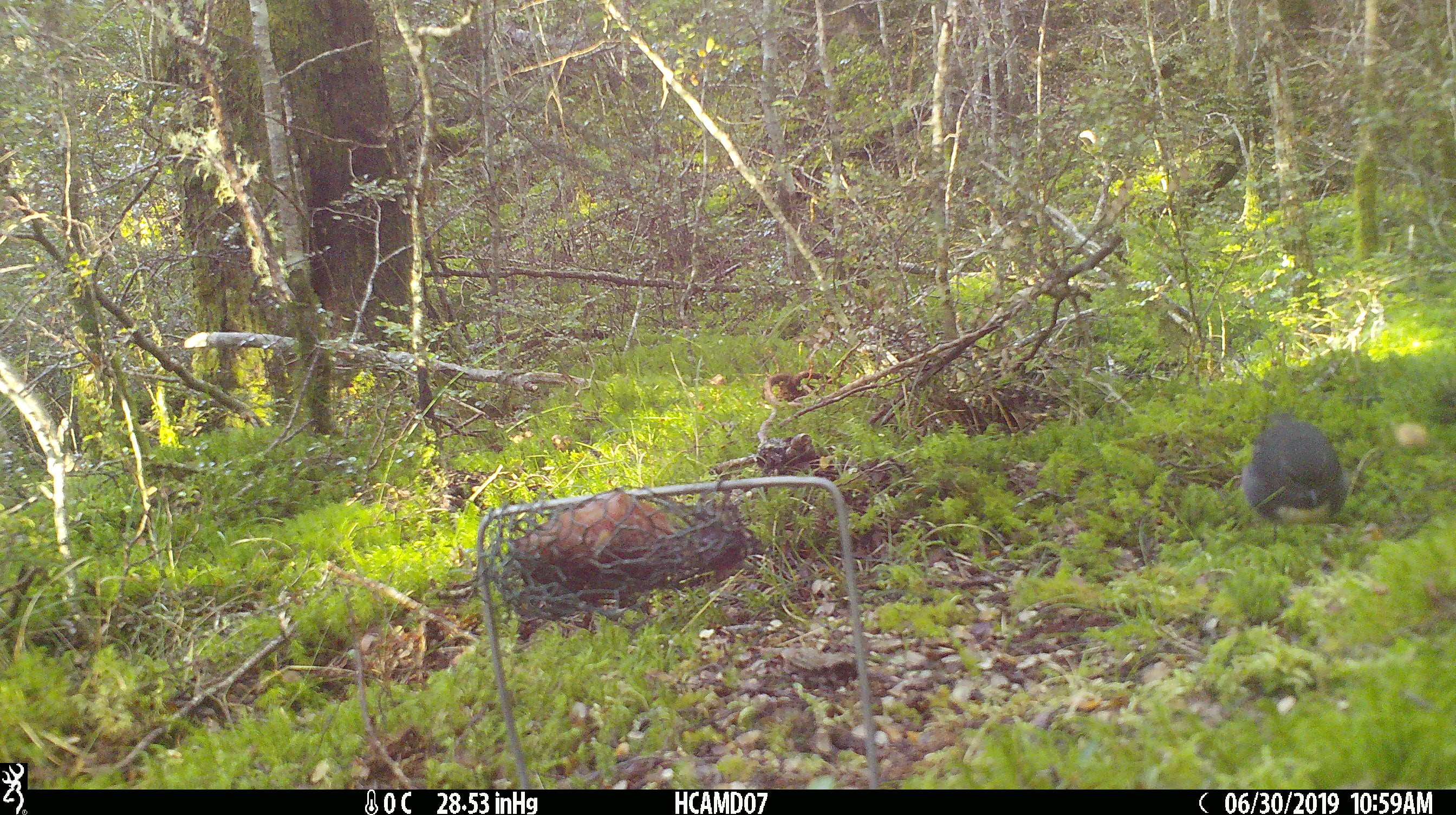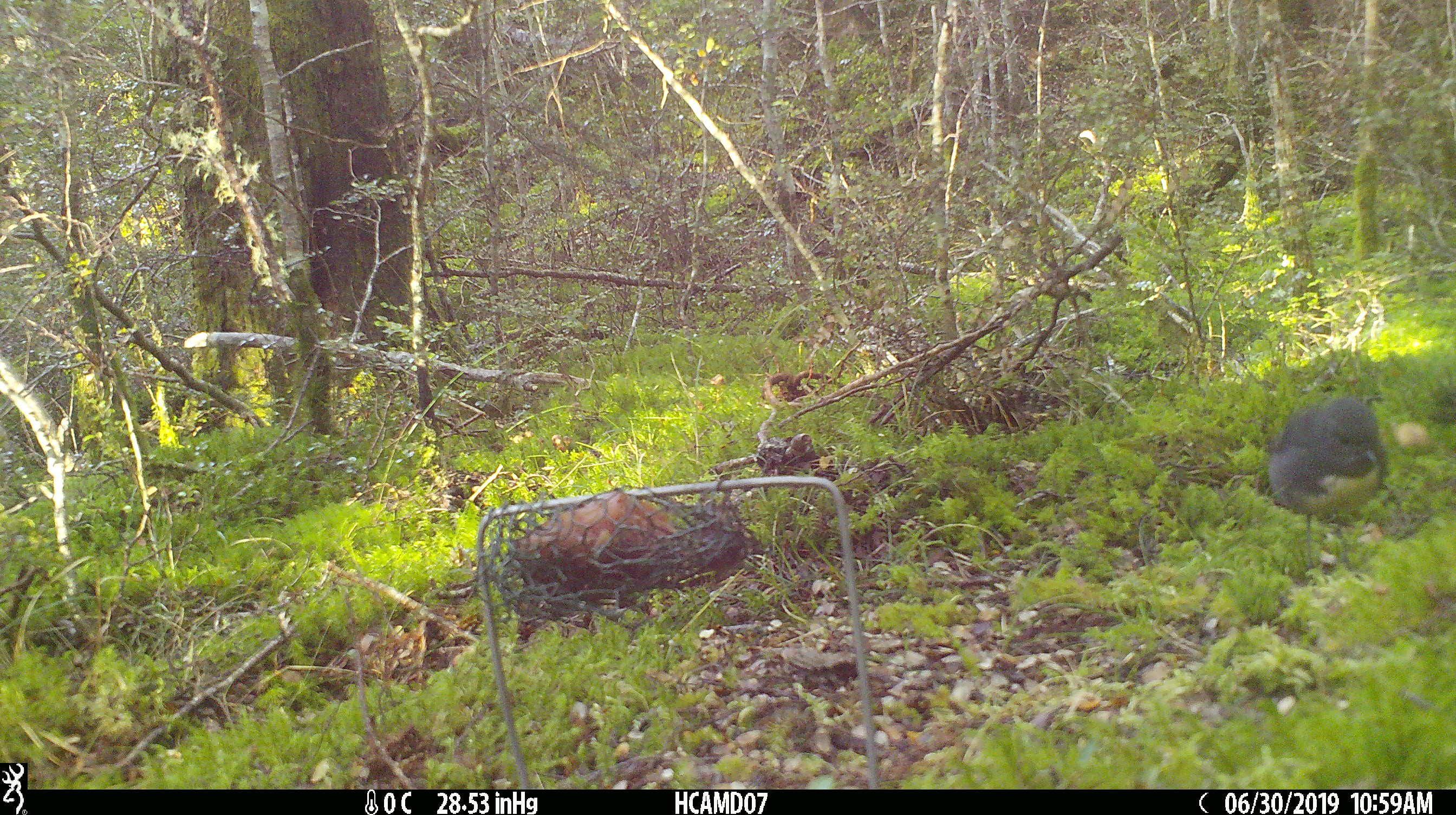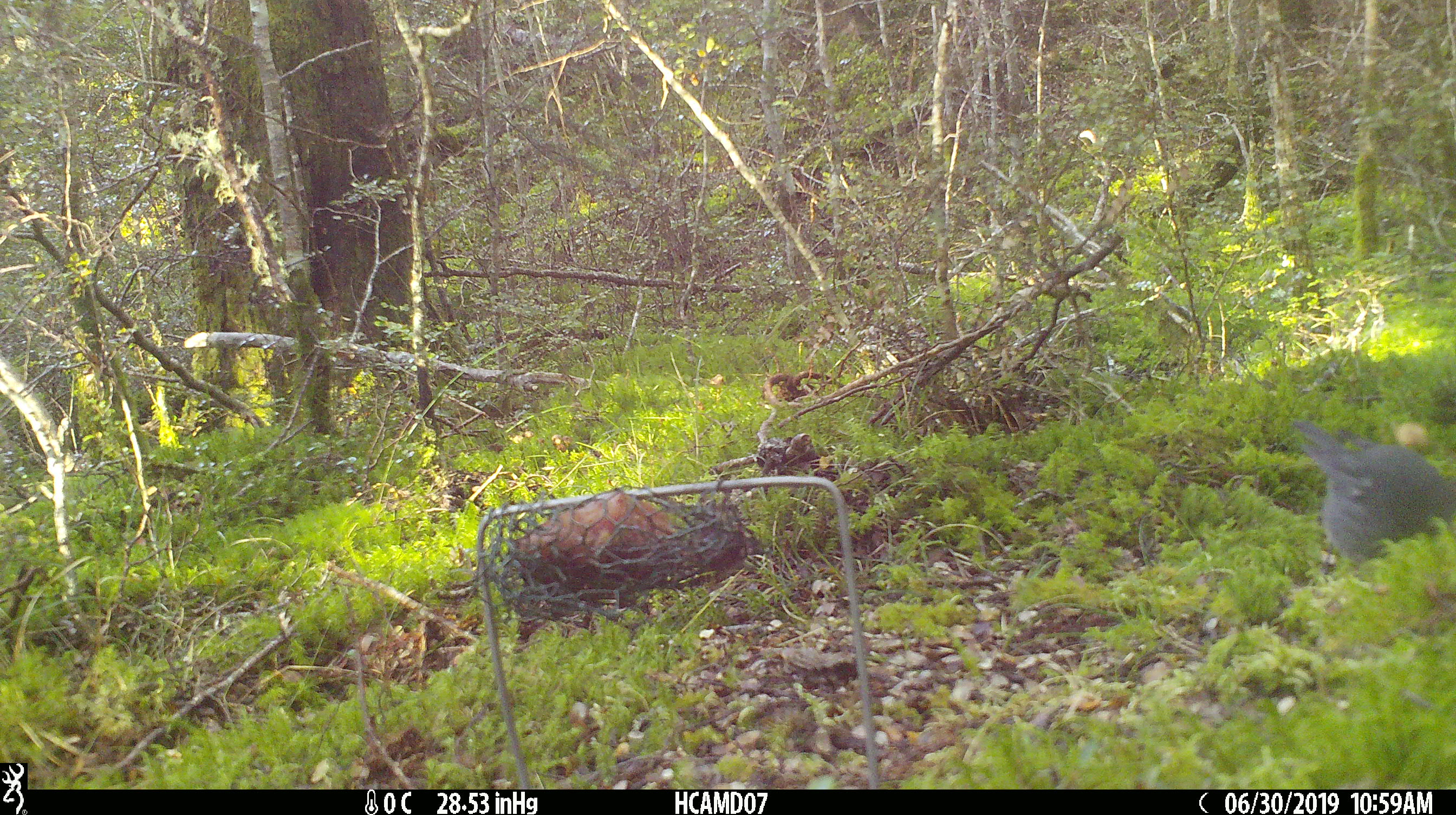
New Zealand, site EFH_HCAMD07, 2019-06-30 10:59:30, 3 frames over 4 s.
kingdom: Animalia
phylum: Chordata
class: Aves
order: Passeriformes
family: Petroicidae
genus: Petroica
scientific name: Petroica australis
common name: new zealand robin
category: robin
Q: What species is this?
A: Robin (new zealand robin) (Petroica australis).